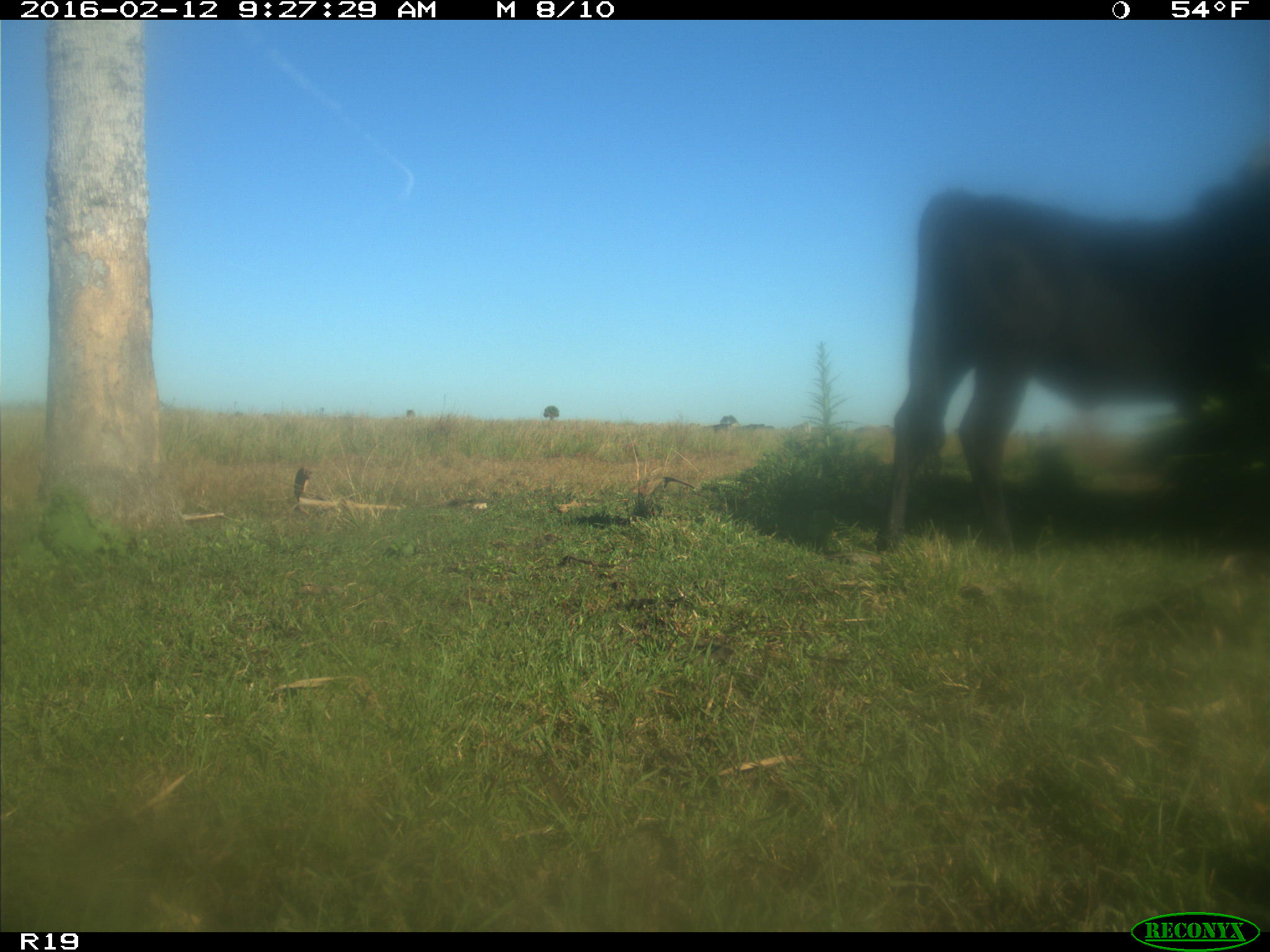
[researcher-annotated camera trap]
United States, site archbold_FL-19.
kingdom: Animalia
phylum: Chordata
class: Mammalia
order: Artiodactyla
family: Bovidae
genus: Bos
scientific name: Bos taurus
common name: domestic cow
Bos taurus (domestic cow).